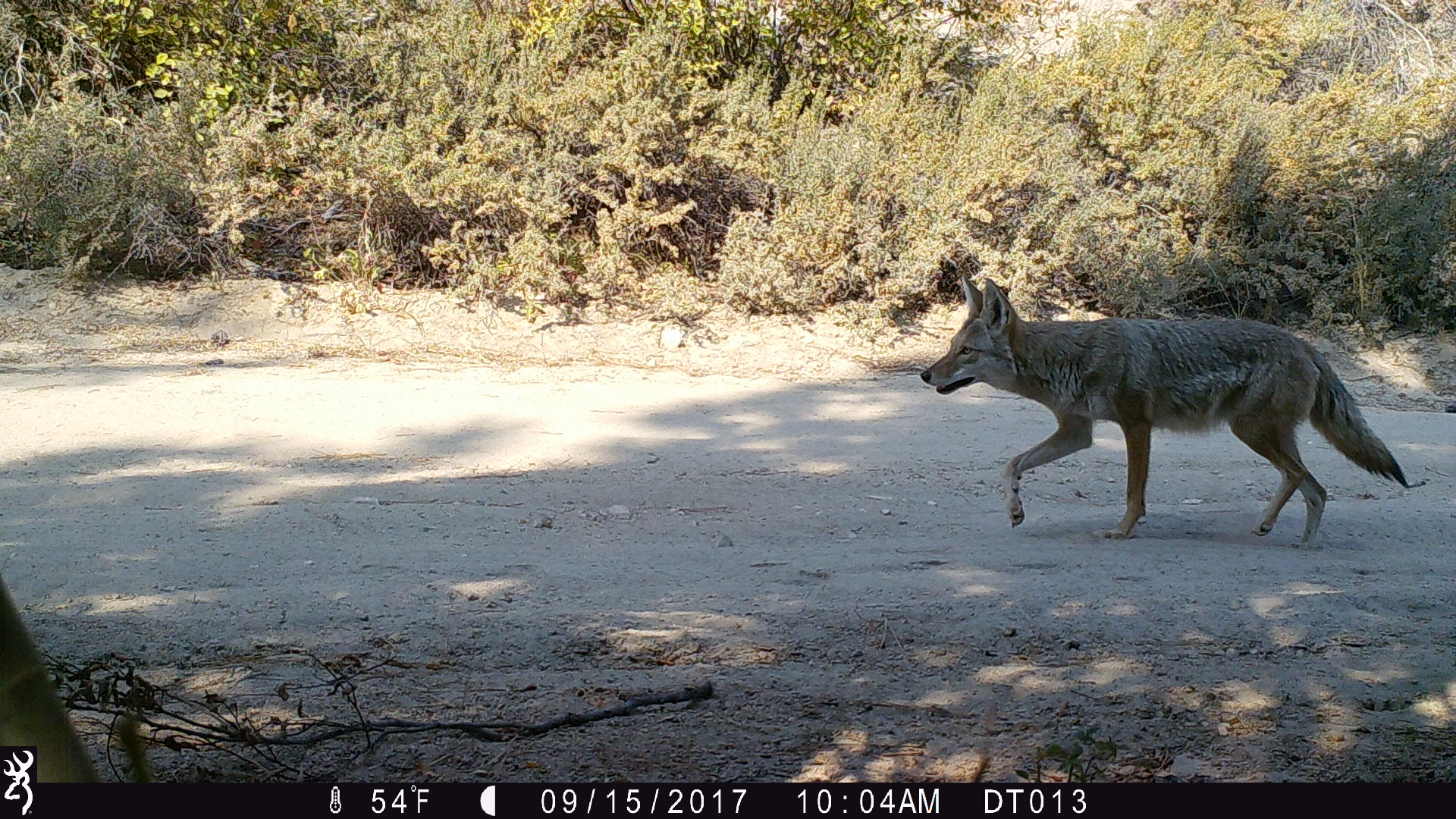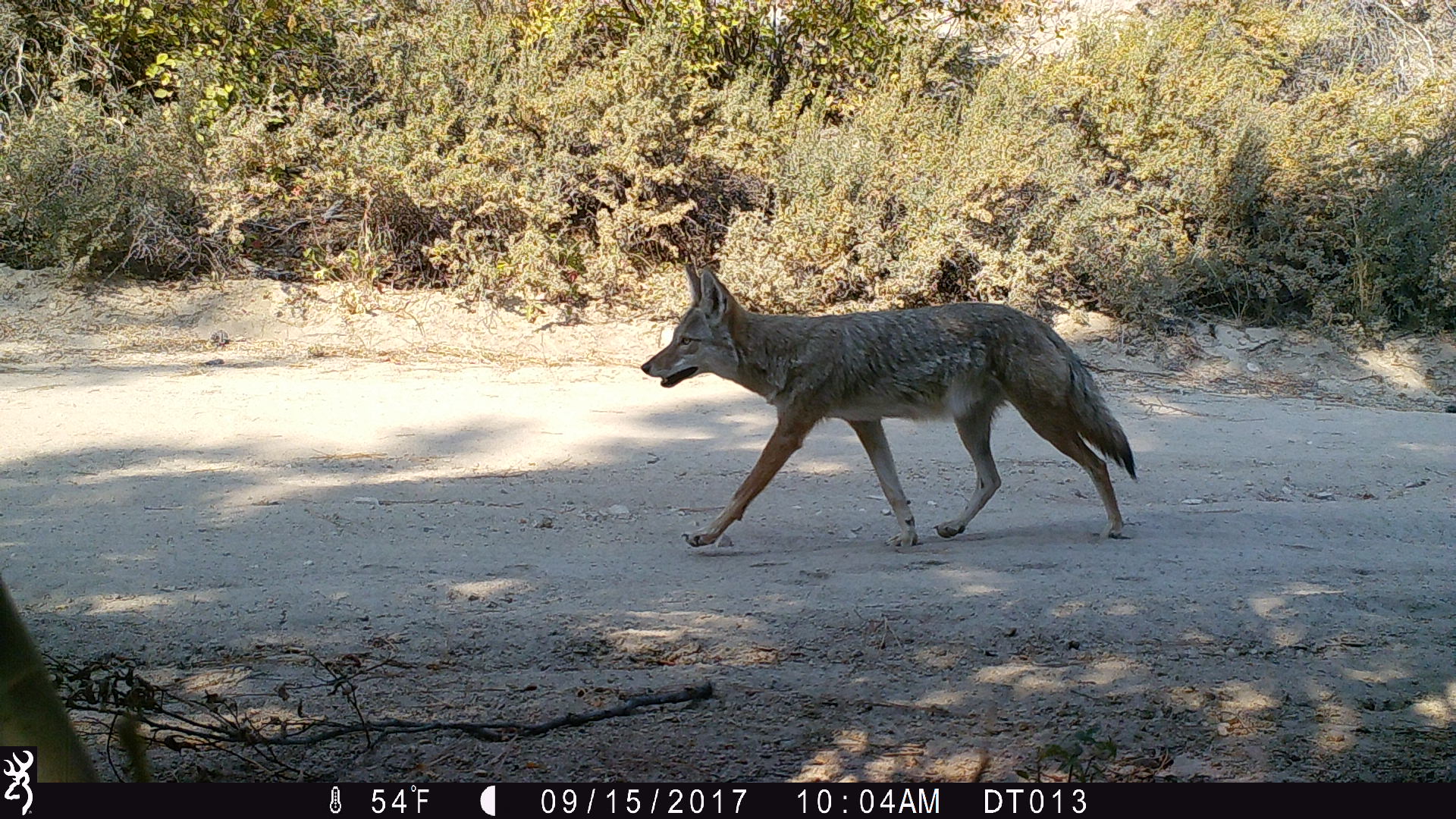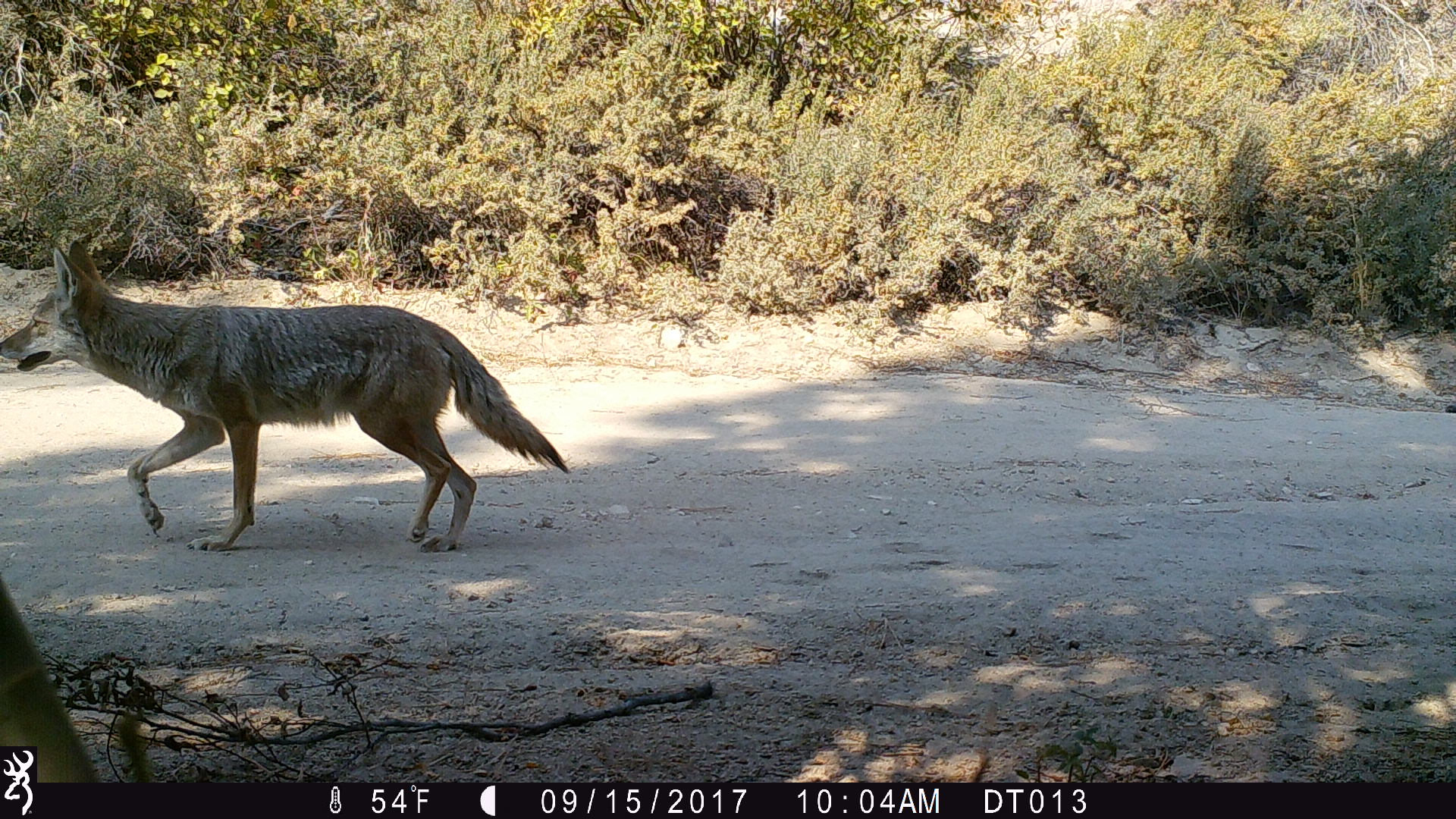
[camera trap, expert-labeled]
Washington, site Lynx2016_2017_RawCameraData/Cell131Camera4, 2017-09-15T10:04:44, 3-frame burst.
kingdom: Animalia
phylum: Chordata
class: Mammalia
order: Carnivora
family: Canidae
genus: Canis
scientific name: Canis latrans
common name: coyote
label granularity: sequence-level